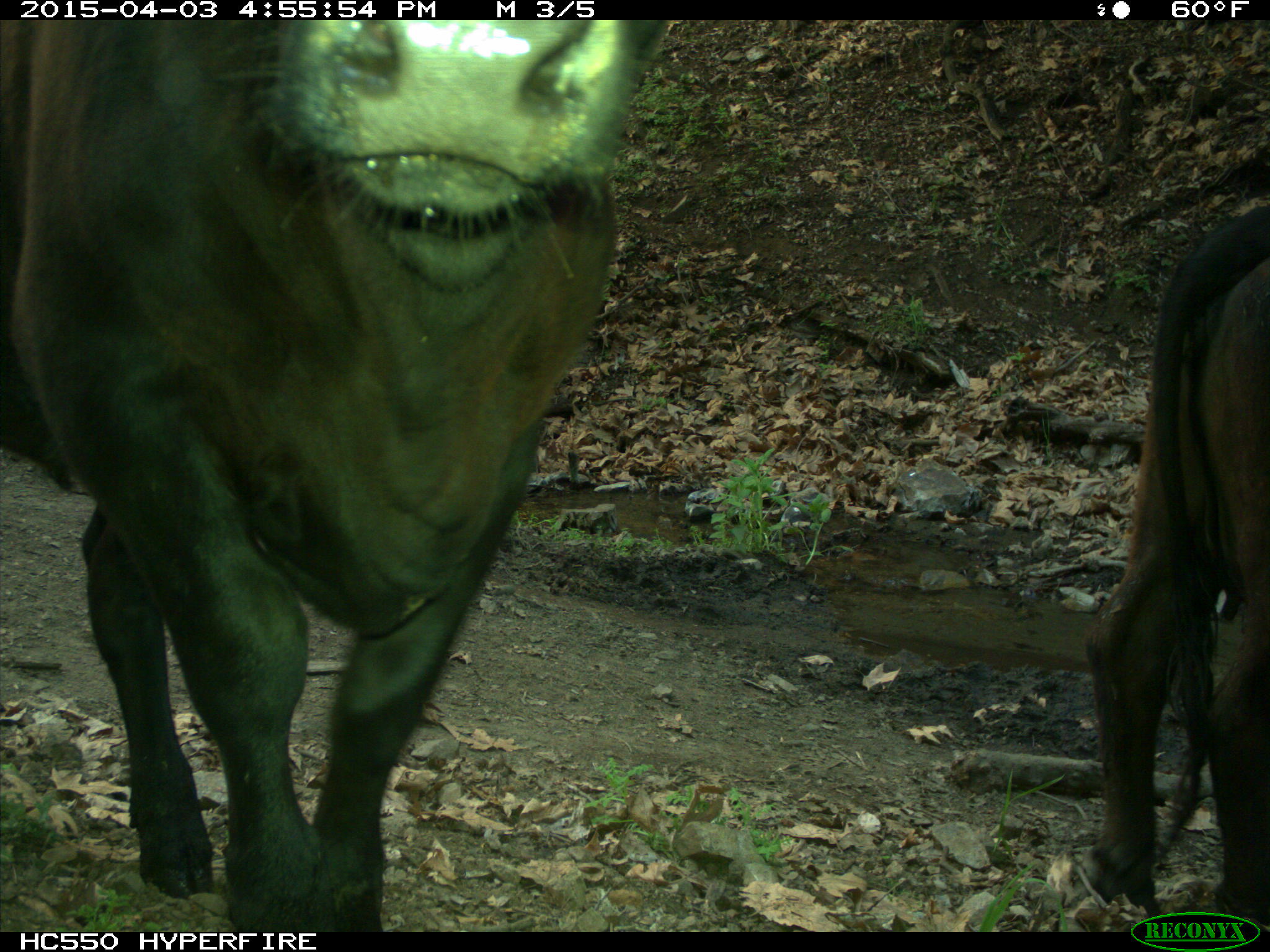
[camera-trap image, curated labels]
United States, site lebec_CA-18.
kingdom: Animalia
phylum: Chordata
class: Mammalia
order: Artiodactyla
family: Bovidae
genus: Bos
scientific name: Bos taurus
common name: domestic cow